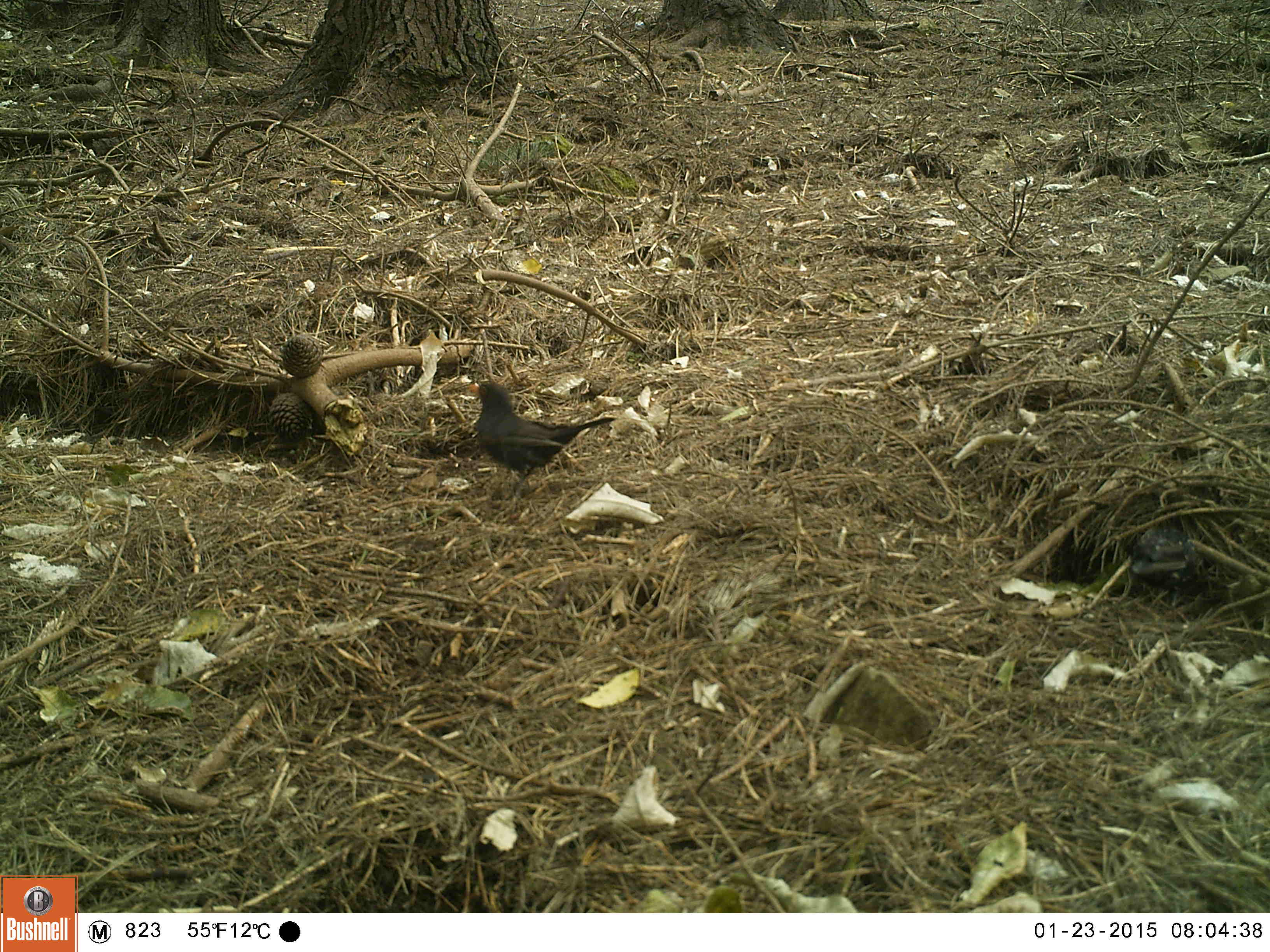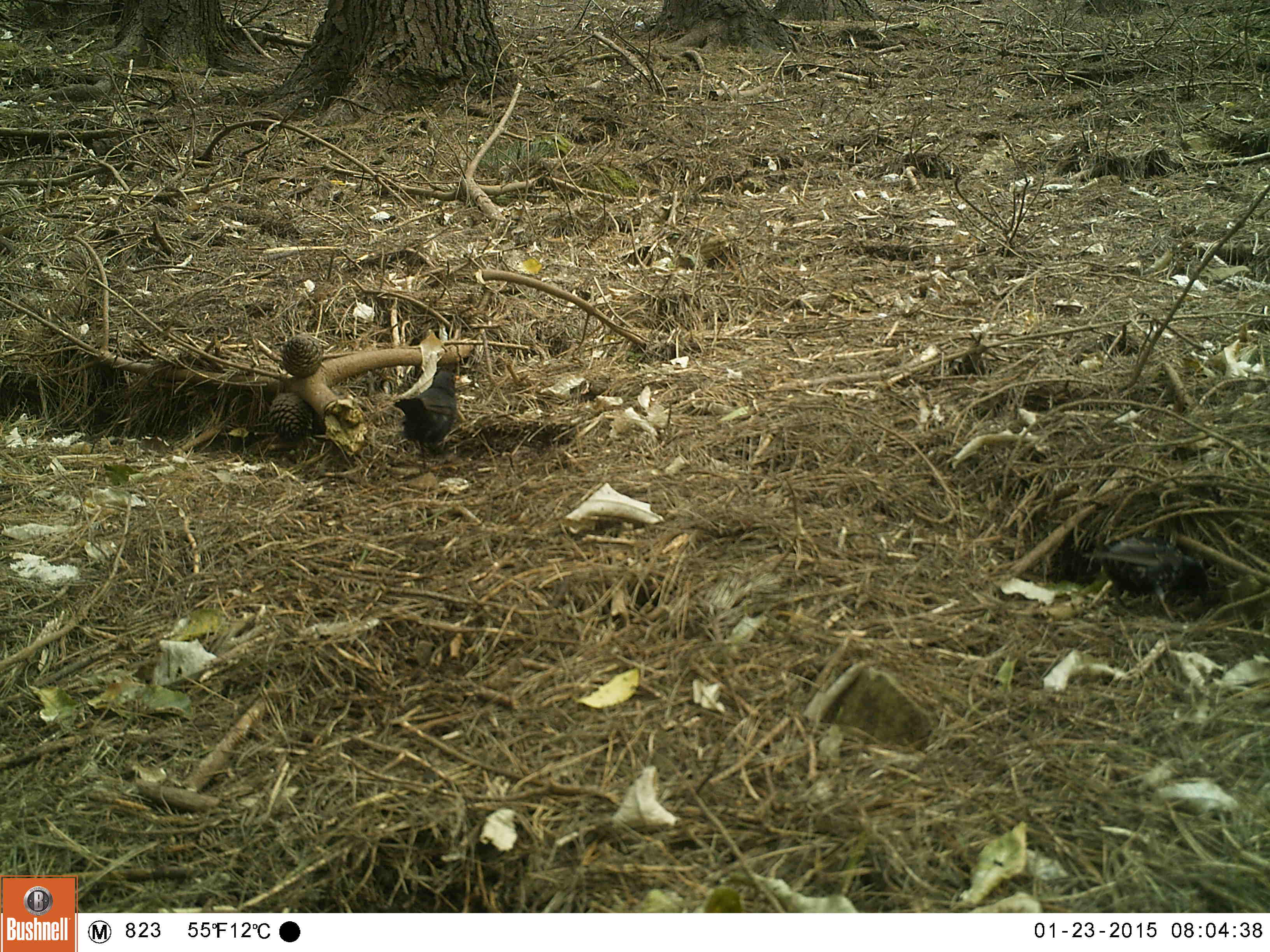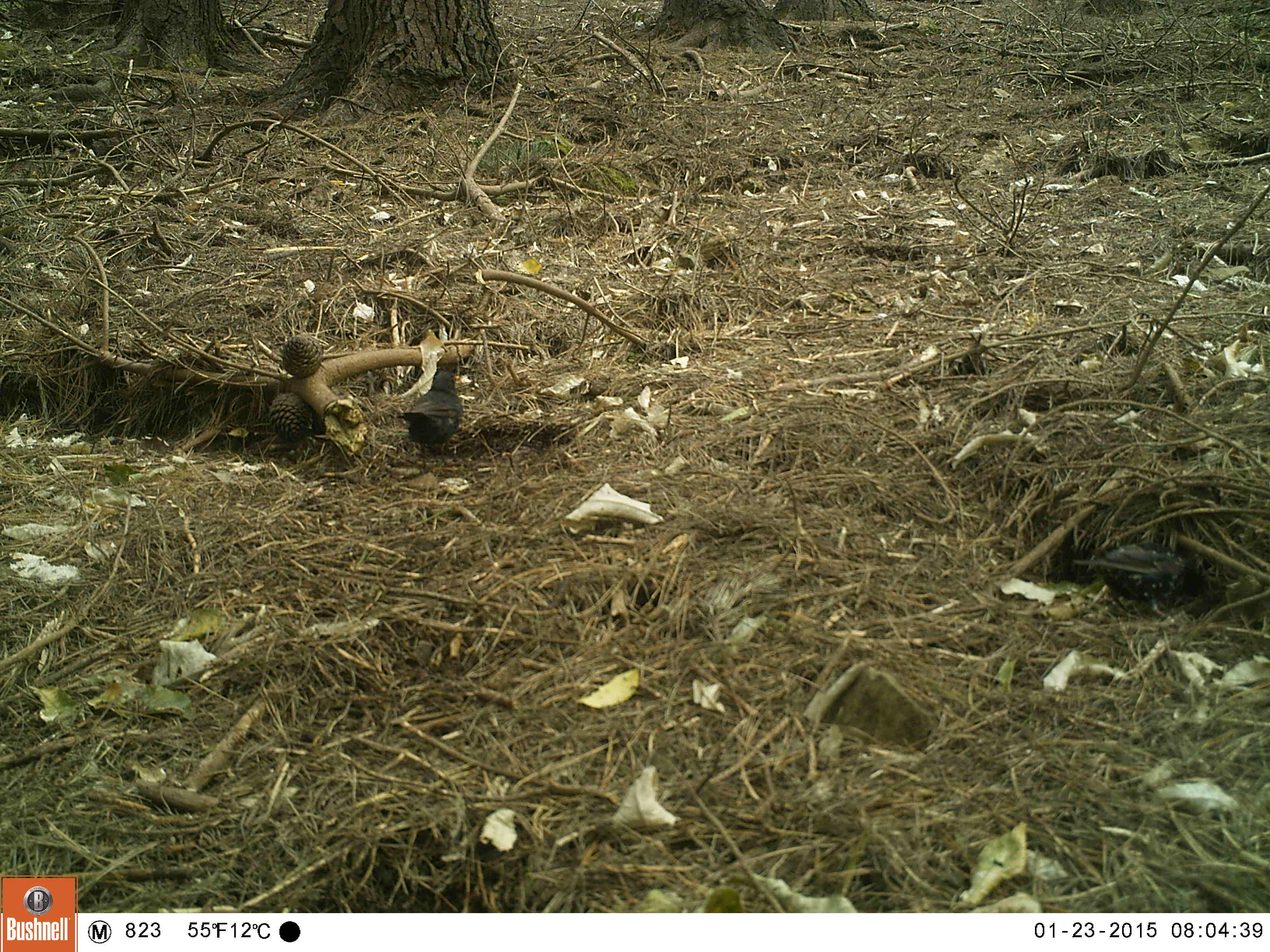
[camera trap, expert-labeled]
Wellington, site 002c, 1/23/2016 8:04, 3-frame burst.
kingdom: Animalia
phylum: Chordata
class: Aves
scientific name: Aves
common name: bird